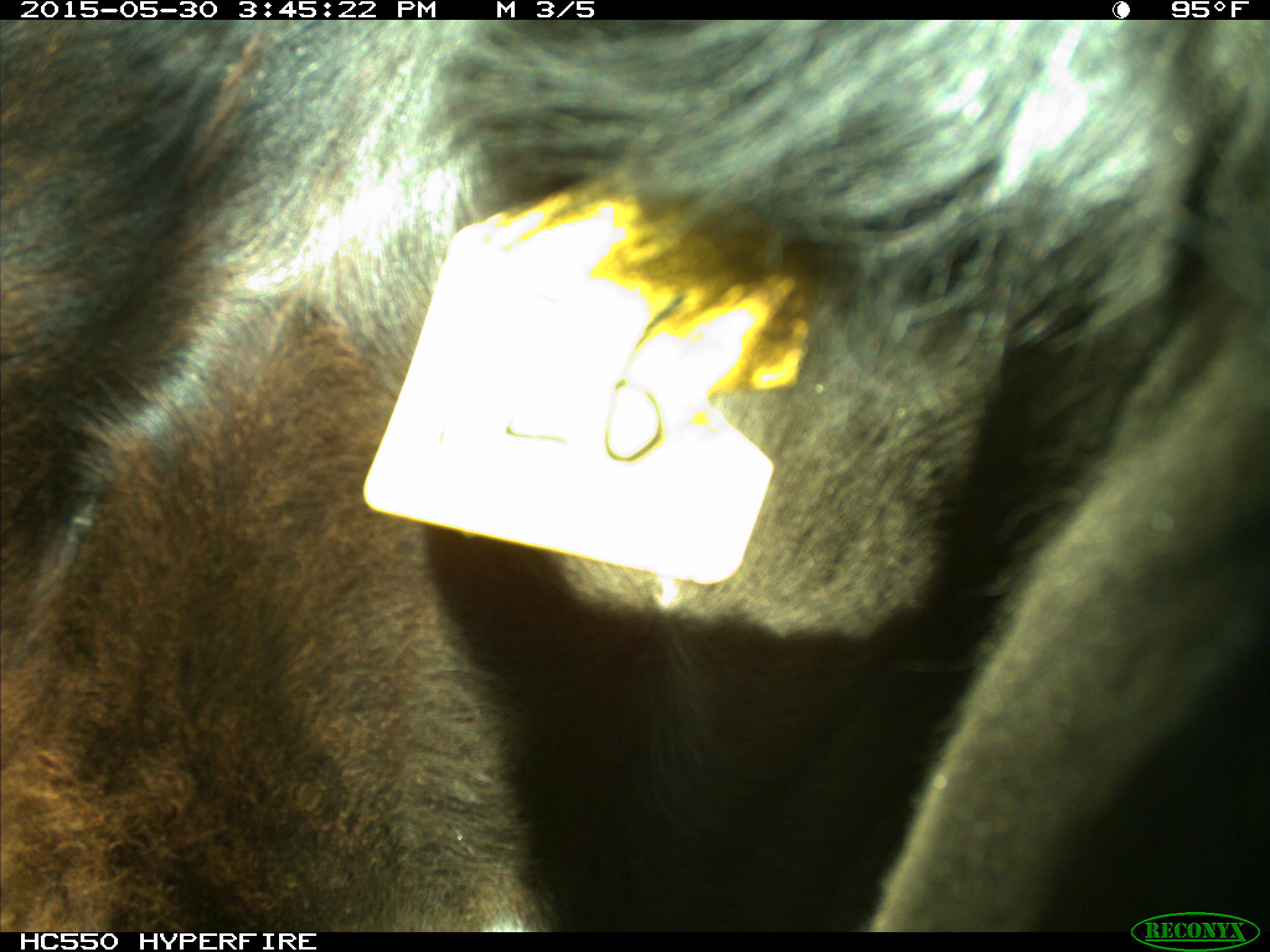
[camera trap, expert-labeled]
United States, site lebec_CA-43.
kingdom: Animalia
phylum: Chordata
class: Mammalia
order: Artiodactyla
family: Bovidae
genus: Bos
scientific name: Bos taurus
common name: domestic cow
Bos taurus (domestic cow).